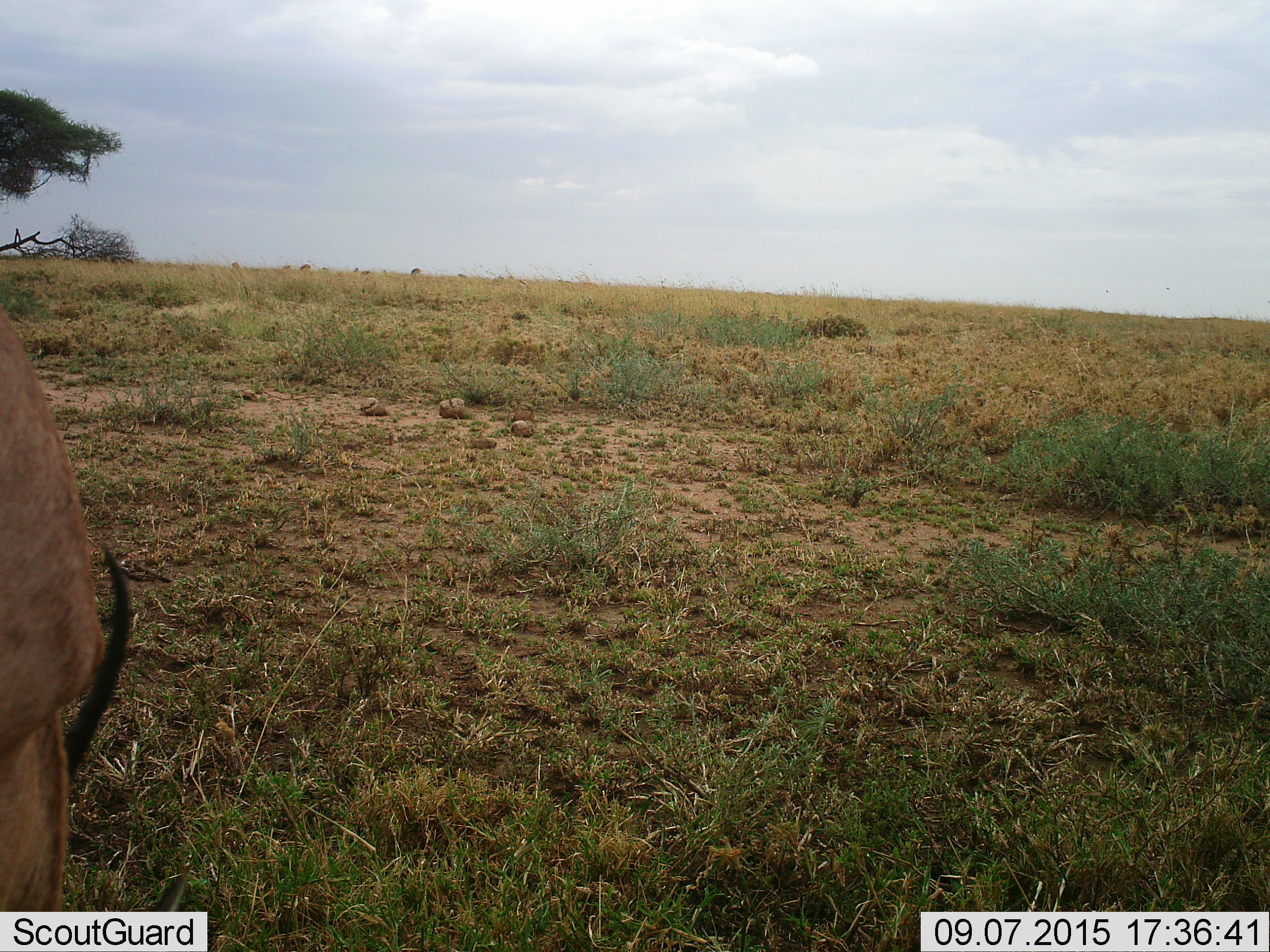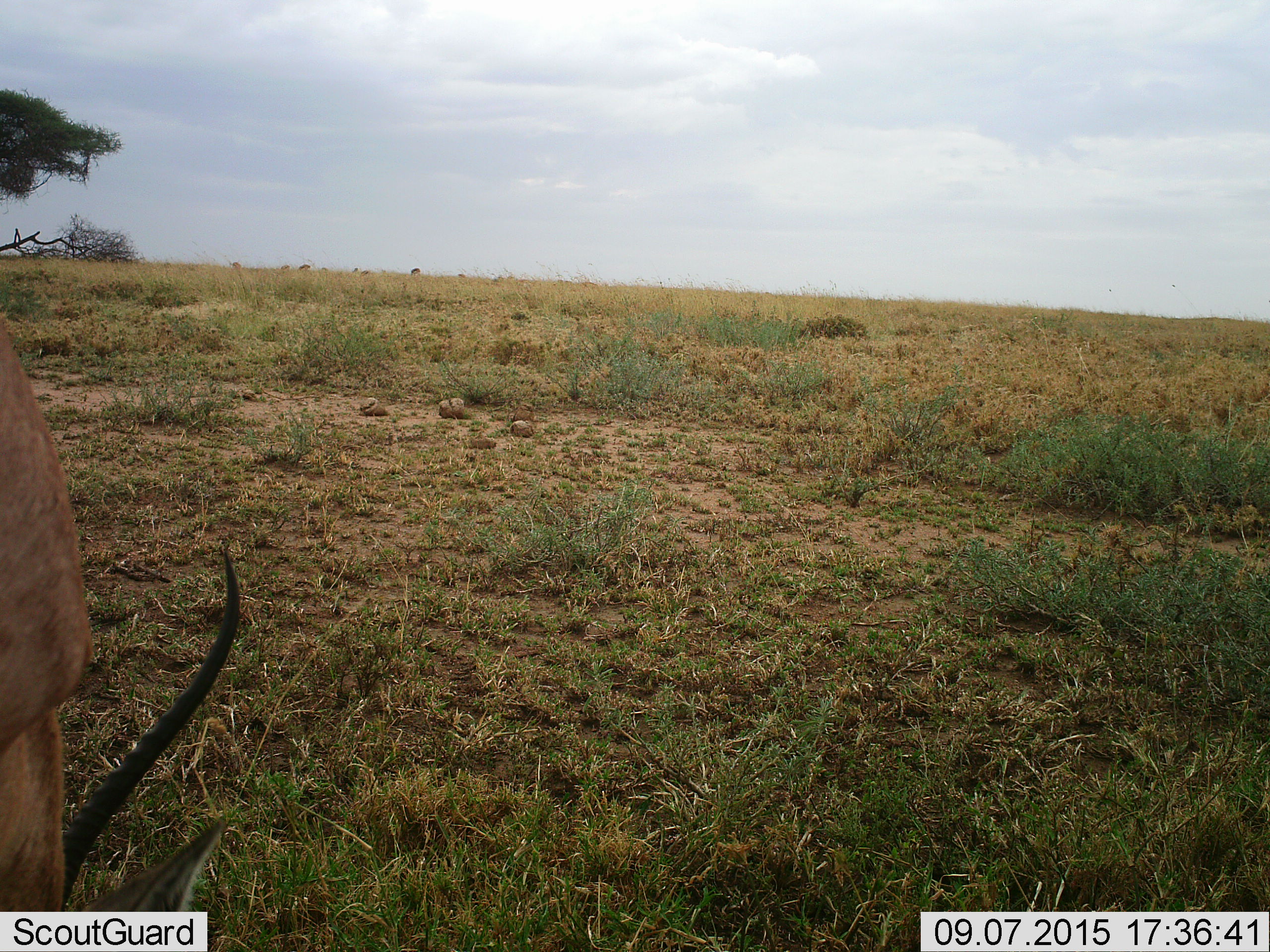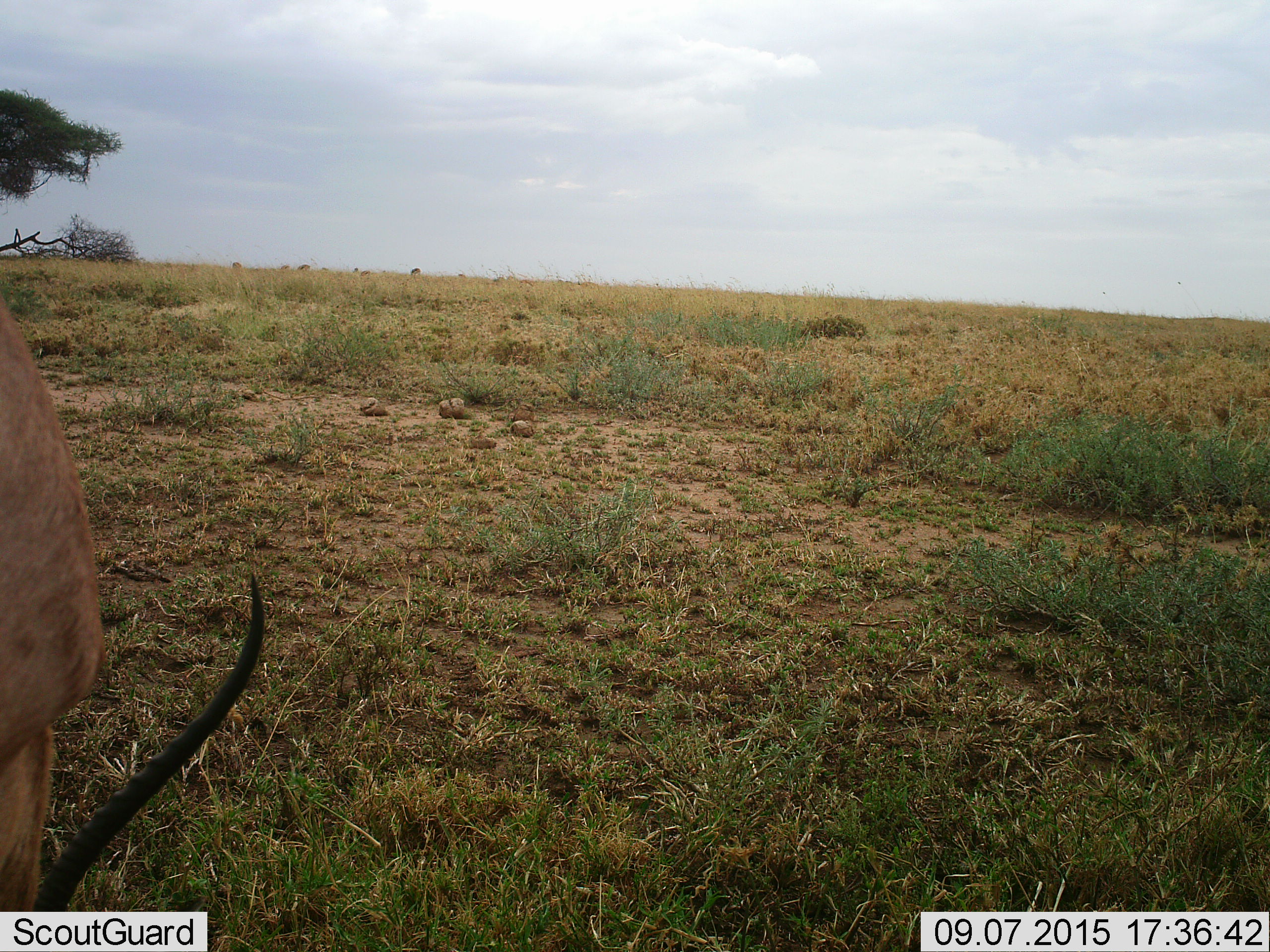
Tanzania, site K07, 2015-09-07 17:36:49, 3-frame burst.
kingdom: Animalia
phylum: Chordata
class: Mammalia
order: Artiodactyla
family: Bovidae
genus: Nanger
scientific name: Nanger granti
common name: grant's gazelle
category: gazellegrants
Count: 1.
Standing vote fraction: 33%.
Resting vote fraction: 0%.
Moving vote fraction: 33%.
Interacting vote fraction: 0%.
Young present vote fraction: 0%.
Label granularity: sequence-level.